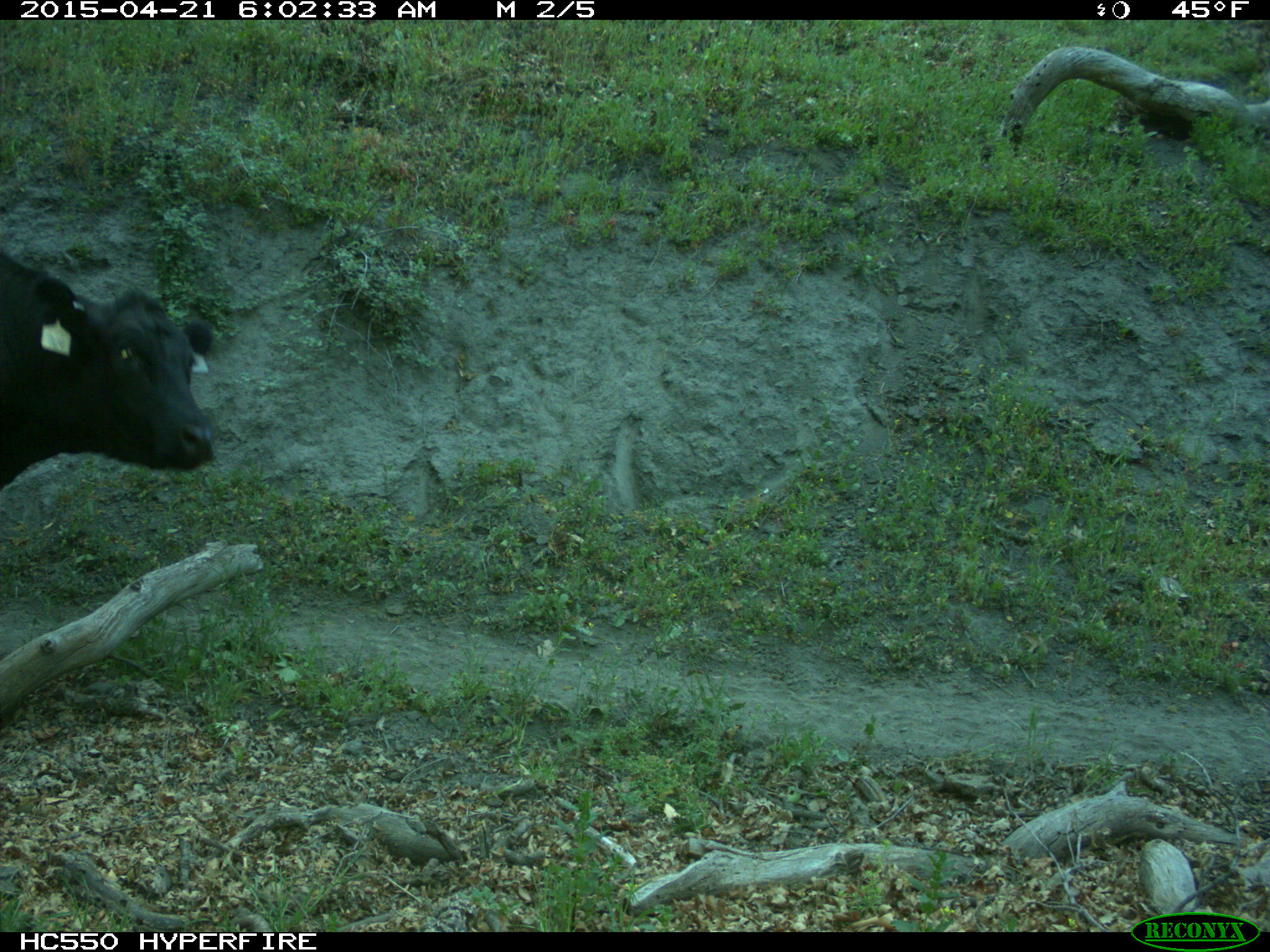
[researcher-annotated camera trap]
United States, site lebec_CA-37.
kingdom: Animalia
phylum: Chordata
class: Mammalia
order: Artiodactyla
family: Bovidae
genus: Bos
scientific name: Bos taurus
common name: domestic cow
Bos taurus (domestic cow).